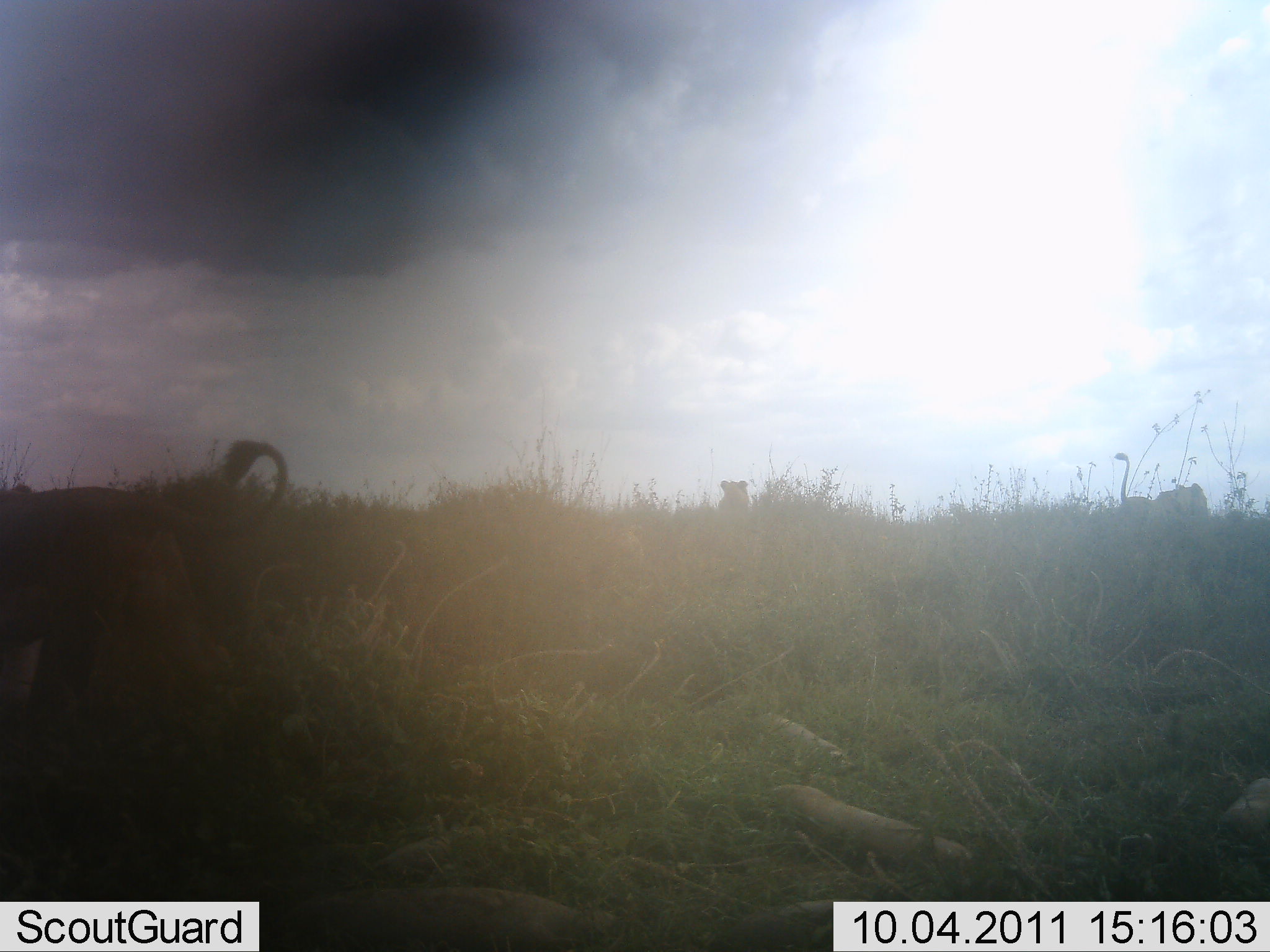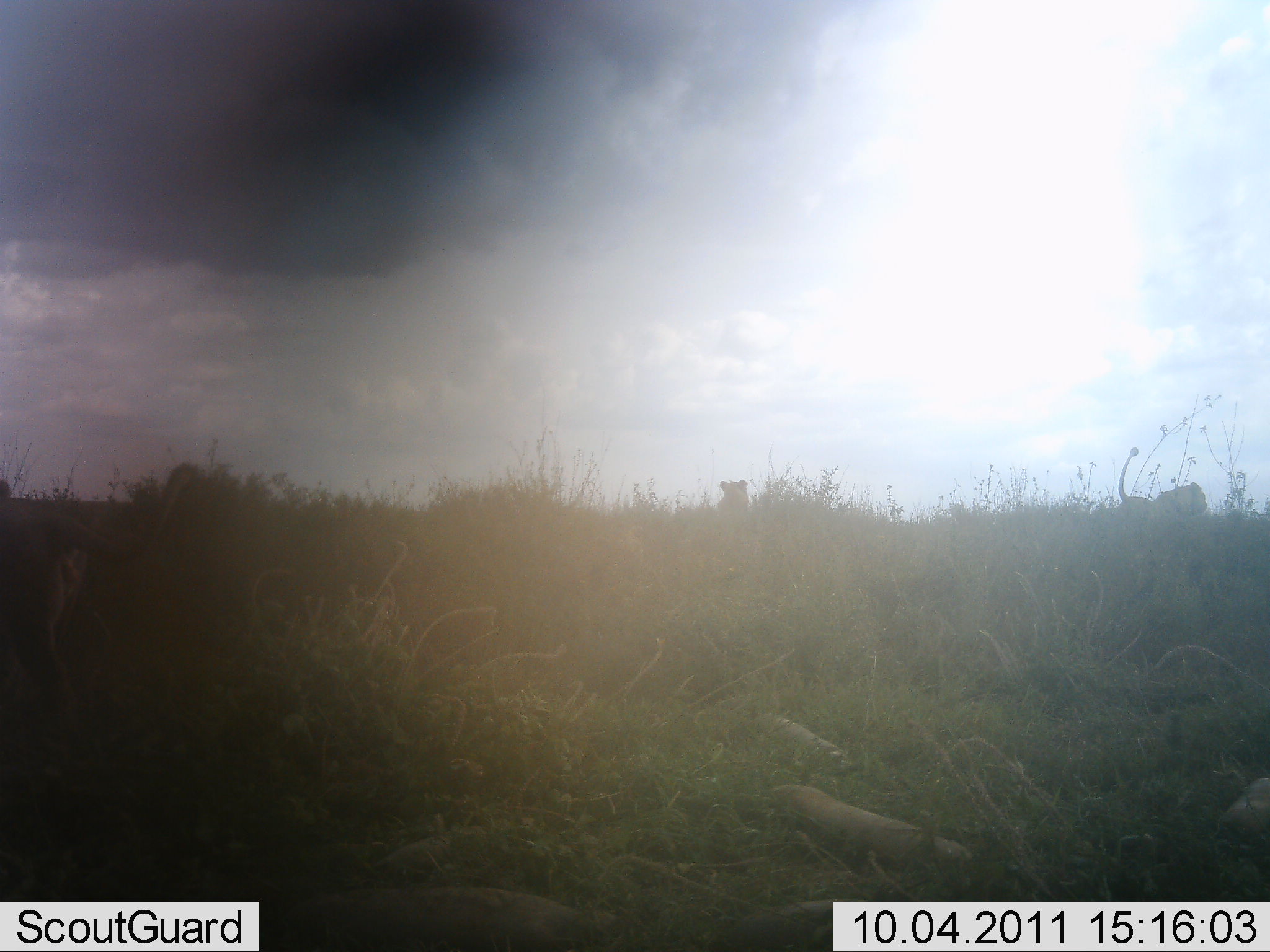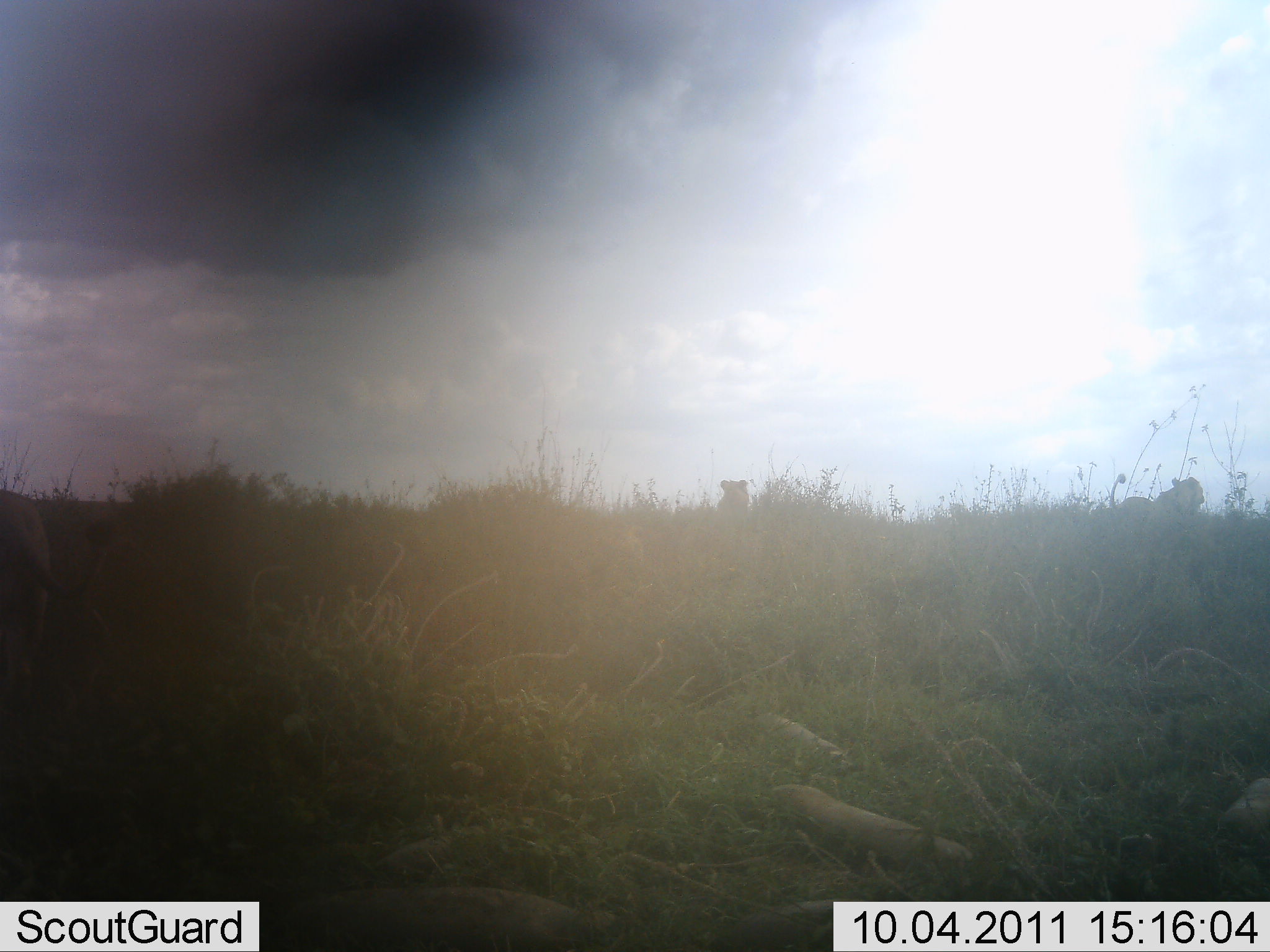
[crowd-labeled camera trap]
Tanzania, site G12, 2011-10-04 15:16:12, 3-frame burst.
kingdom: Animalia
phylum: Chordata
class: Mammalia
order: Carnivora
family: Felidae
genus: Panthera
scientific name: Panthera leo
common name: lion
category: lionfemale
Lionfemale (lion) (Panthera leo), count 3. Behavior (volunteer vote fractions): standing 33%, resting 40%, moving 53%, interacting 0%. Young present (vote fraction): 0%. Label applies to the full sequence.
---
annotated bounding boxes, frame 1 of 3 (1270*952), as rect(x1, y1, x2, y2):
animal: rect(0, 438, 289, 729); rect(1113, 452, 1208, 518); rect(718, 480, 749, 515)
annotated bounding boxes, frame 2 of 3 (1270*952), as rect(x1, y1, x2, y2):
animal: rect(0, 463, 194, 729); rect(1113, 446, 1208, 519); rect(718, 480, 749, 515)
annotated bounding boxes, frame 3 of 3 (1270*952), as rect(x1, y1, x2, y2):
animal: rect(0, 487, 120, 729); rect(1109, 474, 1208, 519); rect(718, 480, 749, 515)